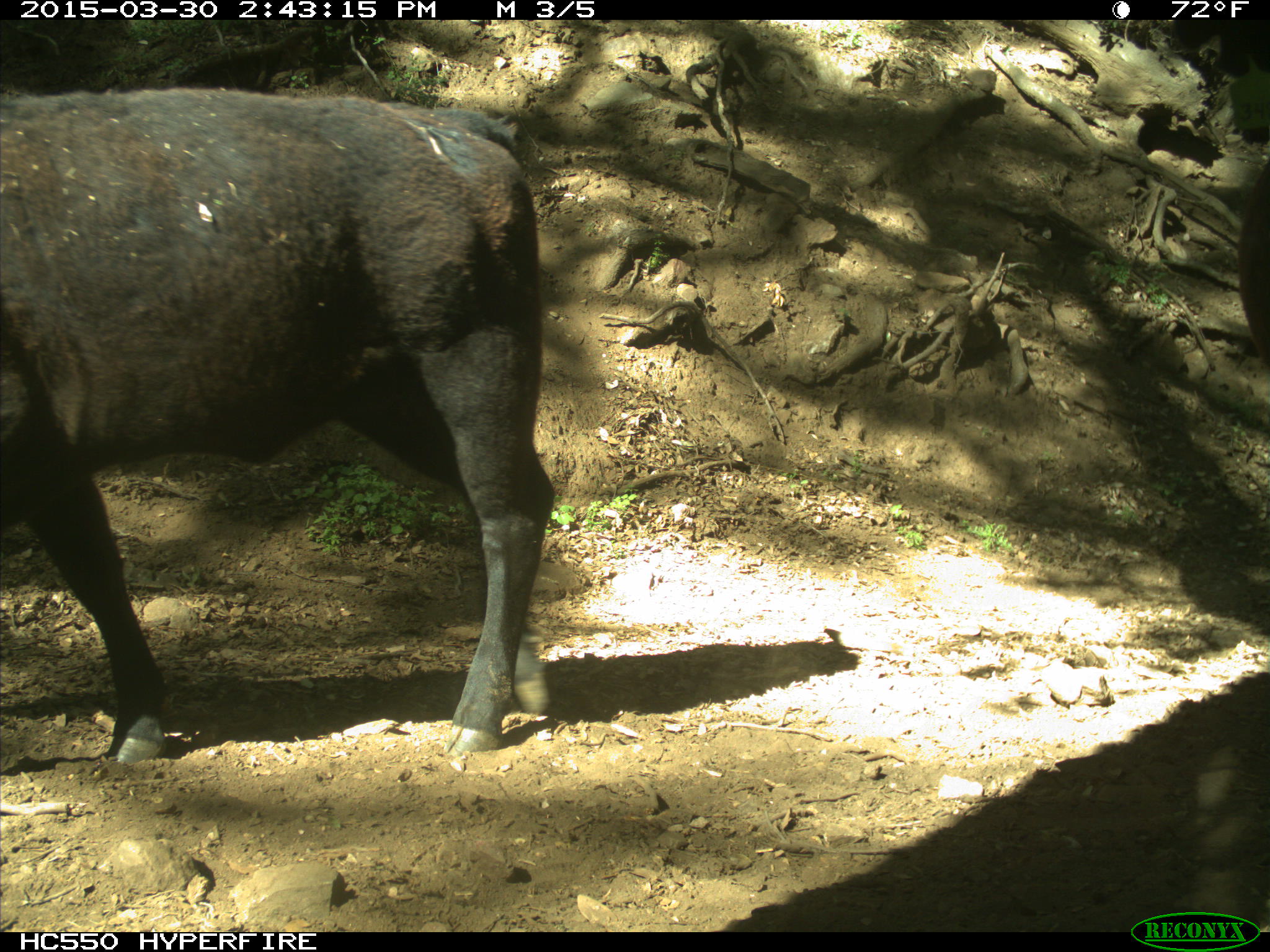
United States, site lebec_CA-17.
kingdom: Animalia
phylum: Chordata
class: Mammalia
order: Artiodactyla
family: Bovidae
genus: Bos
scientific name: Bos taurus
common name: domestic cow